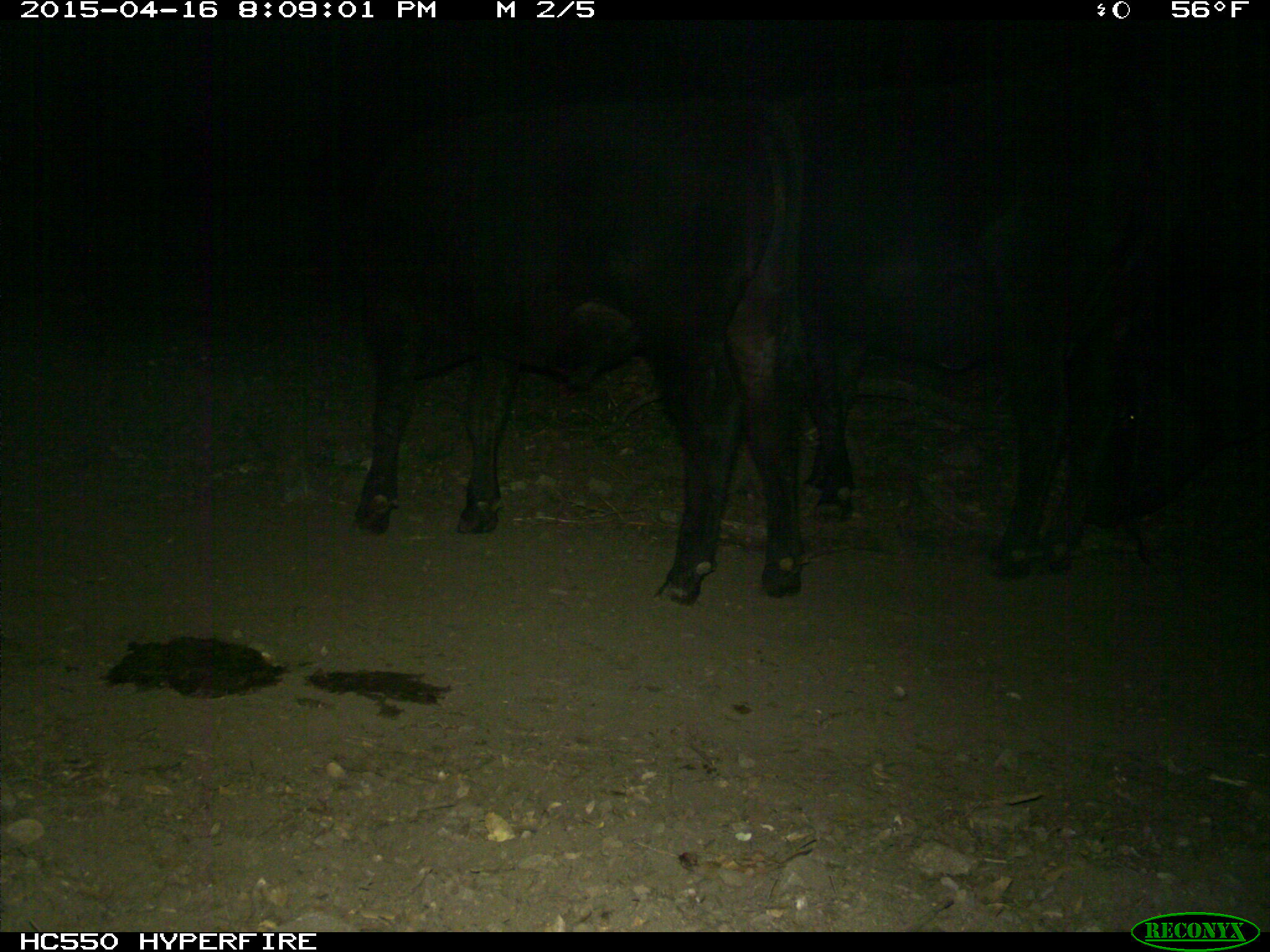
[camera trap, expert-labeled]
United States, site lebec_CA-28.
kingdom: Animalia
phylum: Chordata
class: Mammalia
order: Artiodactyla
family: Bovidae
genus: Bos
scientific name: Bos taurus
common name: domestic cow